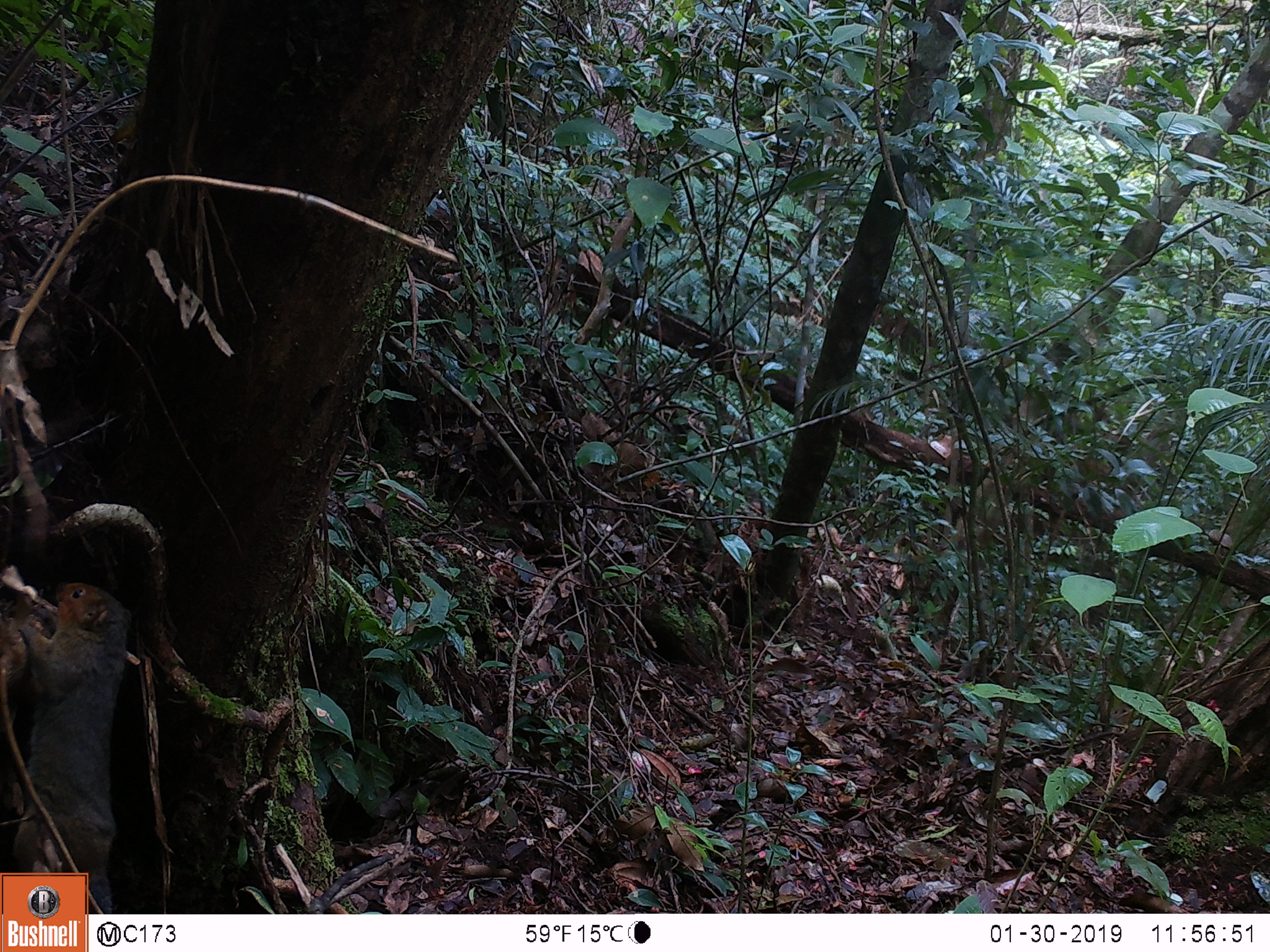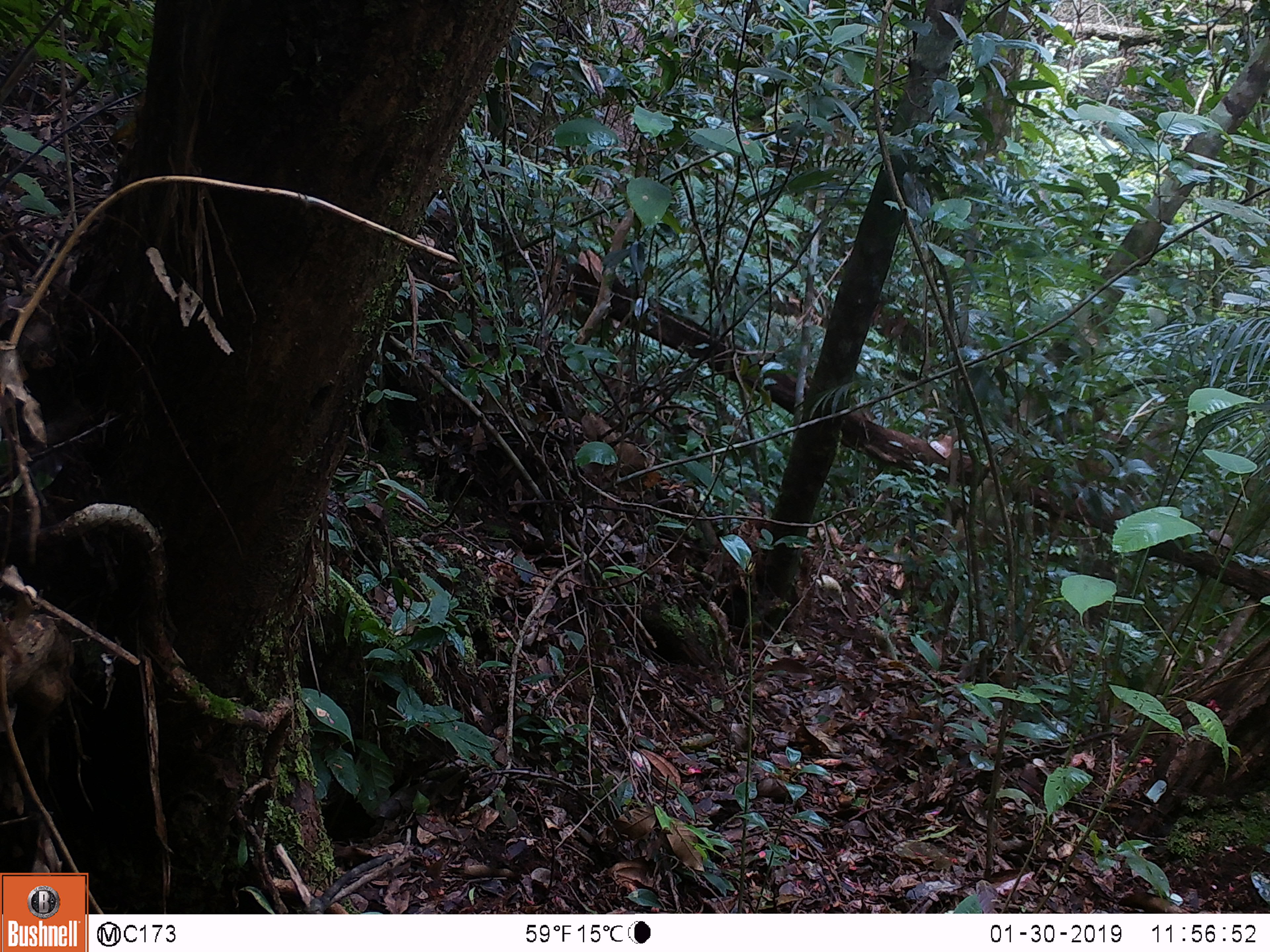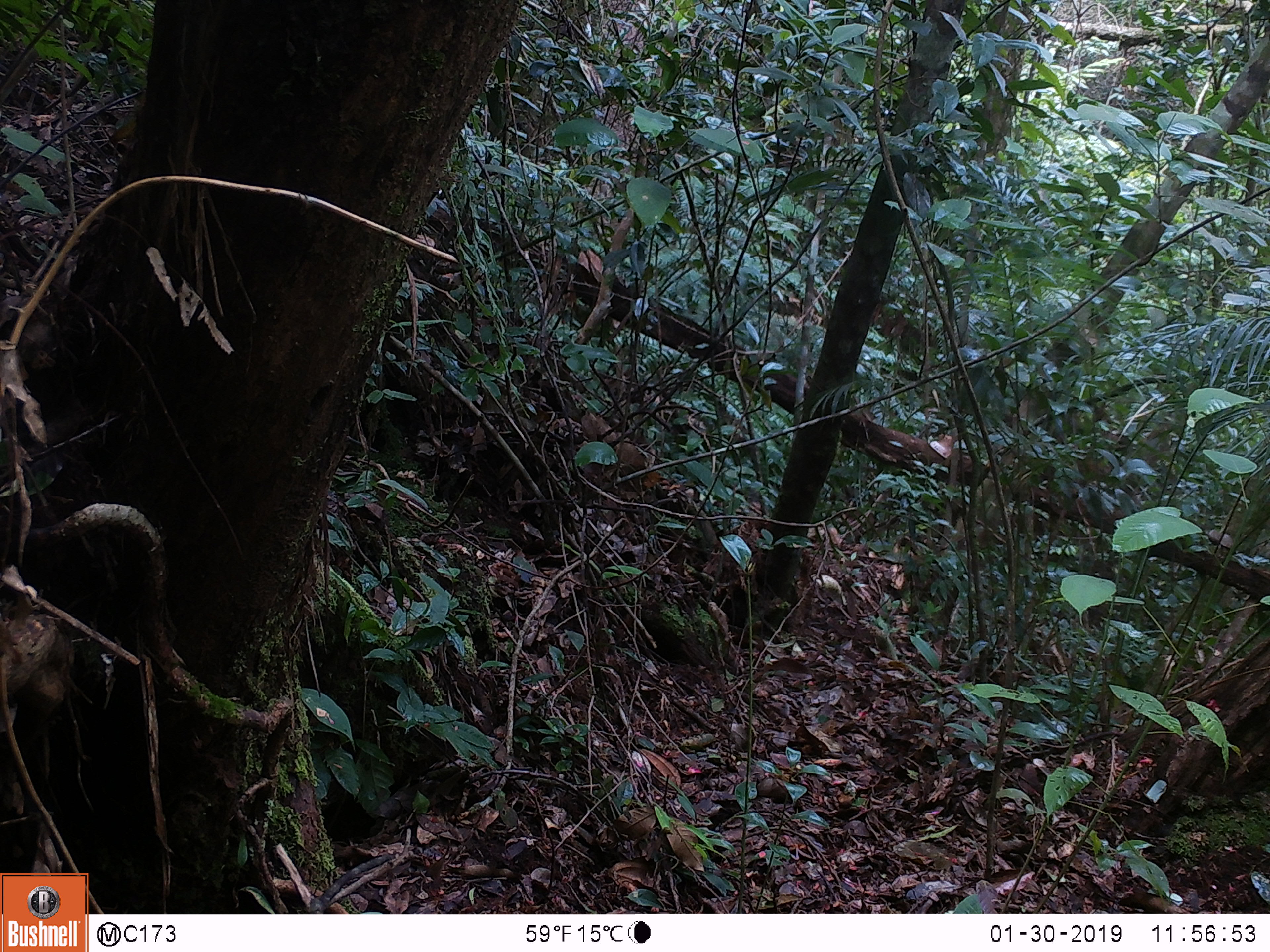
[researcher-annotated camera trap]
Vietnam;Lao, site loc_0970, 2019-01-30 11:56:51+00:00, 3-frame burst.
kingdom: Animalia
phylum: Chordata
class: Mammalia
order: Rodentia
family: Sciuridae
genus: Dremomys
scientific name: Dremomys rufigenis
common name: red-cheeked squirrel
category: red cheeked squirrel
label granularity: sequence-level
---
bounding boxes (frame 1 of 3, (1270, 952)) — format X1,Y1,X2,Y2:
red cheeked squirrel: 12,581,131,913